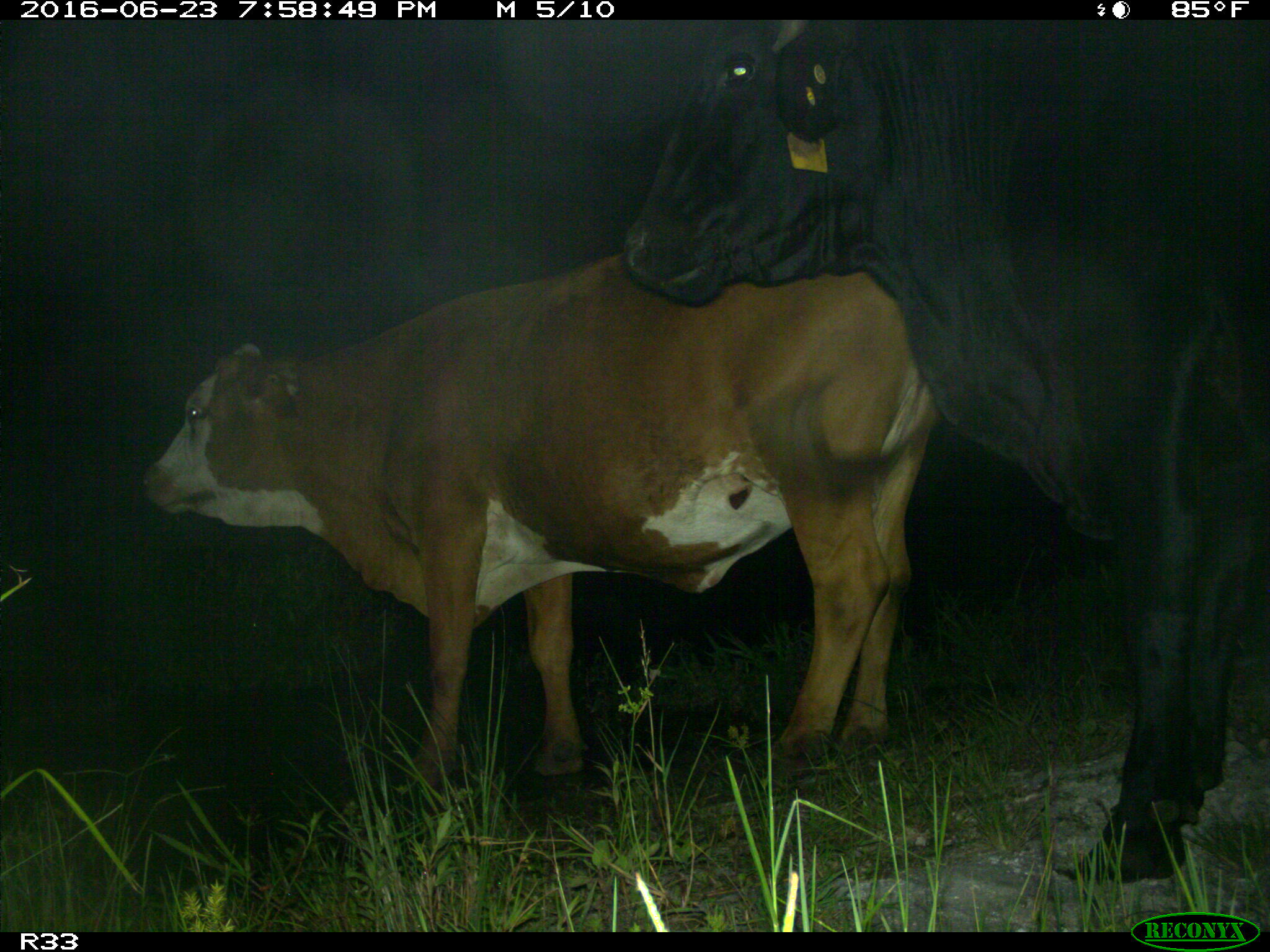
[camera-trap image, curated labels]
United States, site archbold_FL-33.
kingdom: Animalia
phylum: Chordata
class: Mammalia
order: Artiodactyla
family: Bovidae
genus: Bos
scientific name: Bos taurus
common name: domestic cow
Bos taurus (domestic cow).